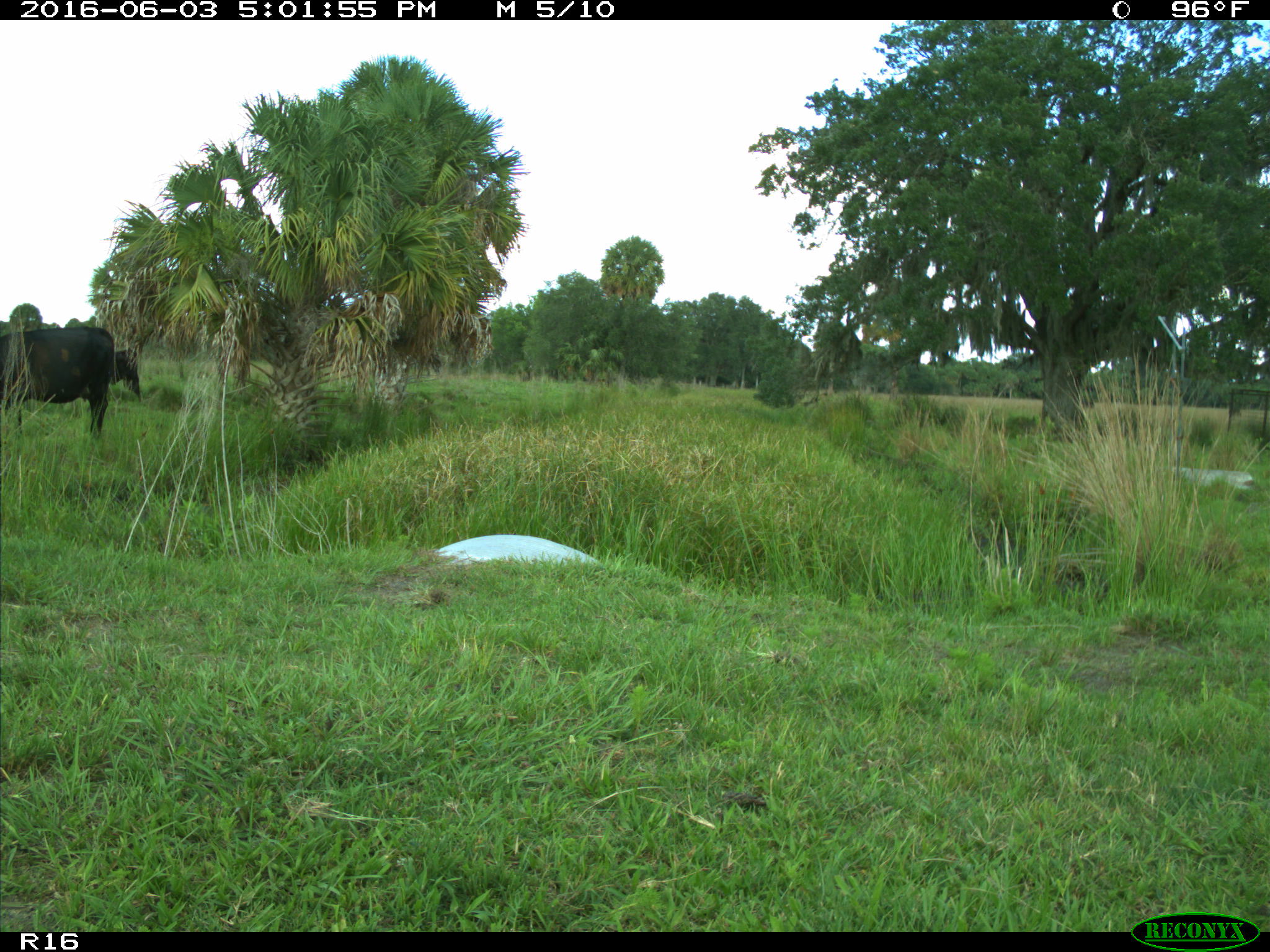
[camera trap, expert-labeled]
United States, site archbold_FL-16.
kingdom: Animalia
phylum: Chordata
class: Mammalia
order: Artiodactyla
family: Bovidae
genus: Bos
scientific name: Bos taurus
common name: domestic cow